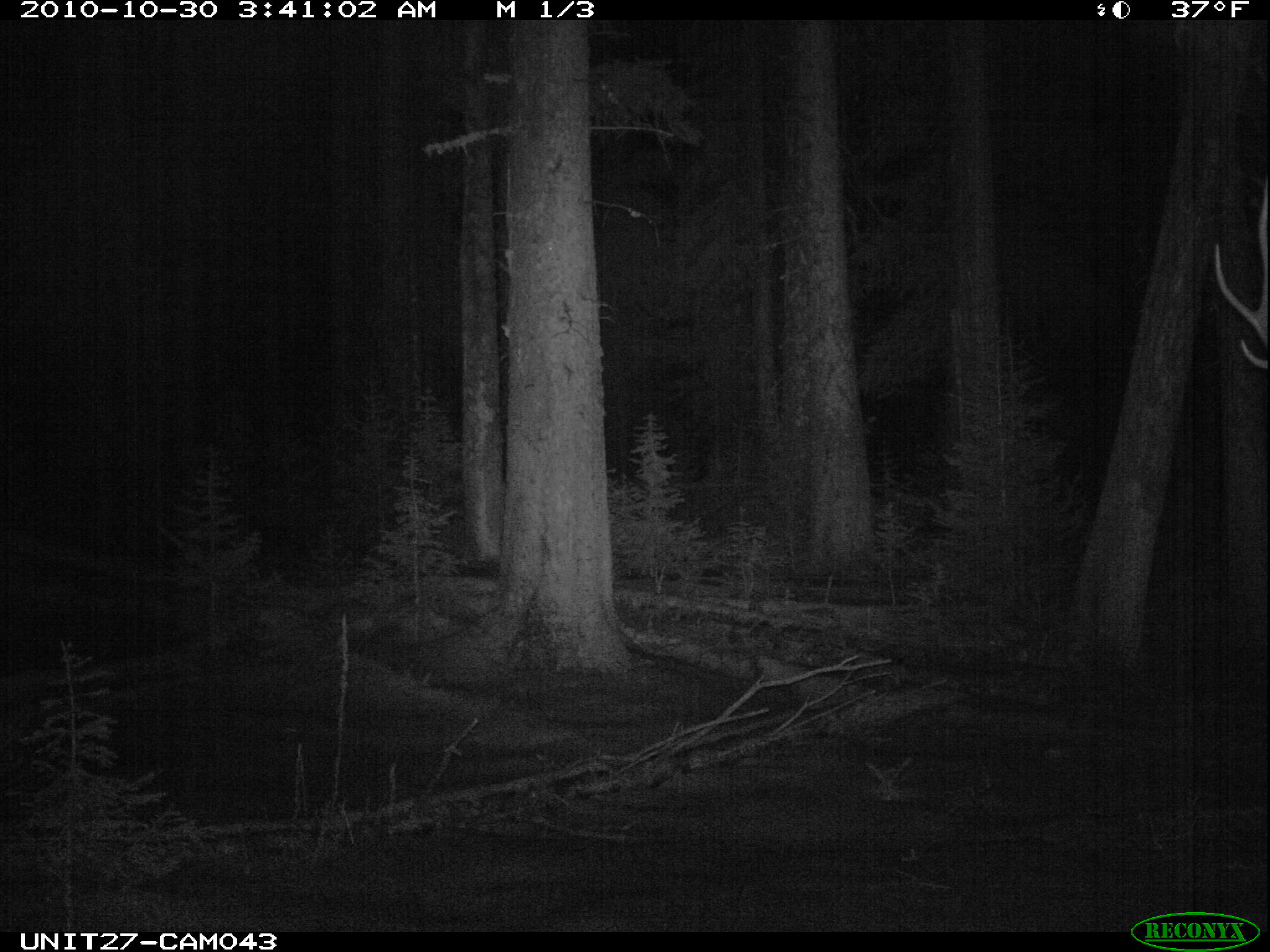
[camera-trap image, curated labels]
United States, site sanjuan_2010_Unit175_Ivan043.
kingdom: Animalia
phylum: Chordata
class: Mammalia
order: Artiodactyla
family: Cervidae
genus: Cervus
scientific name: Cervus elaphus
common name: red deer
Cervus elaphus (red deer).